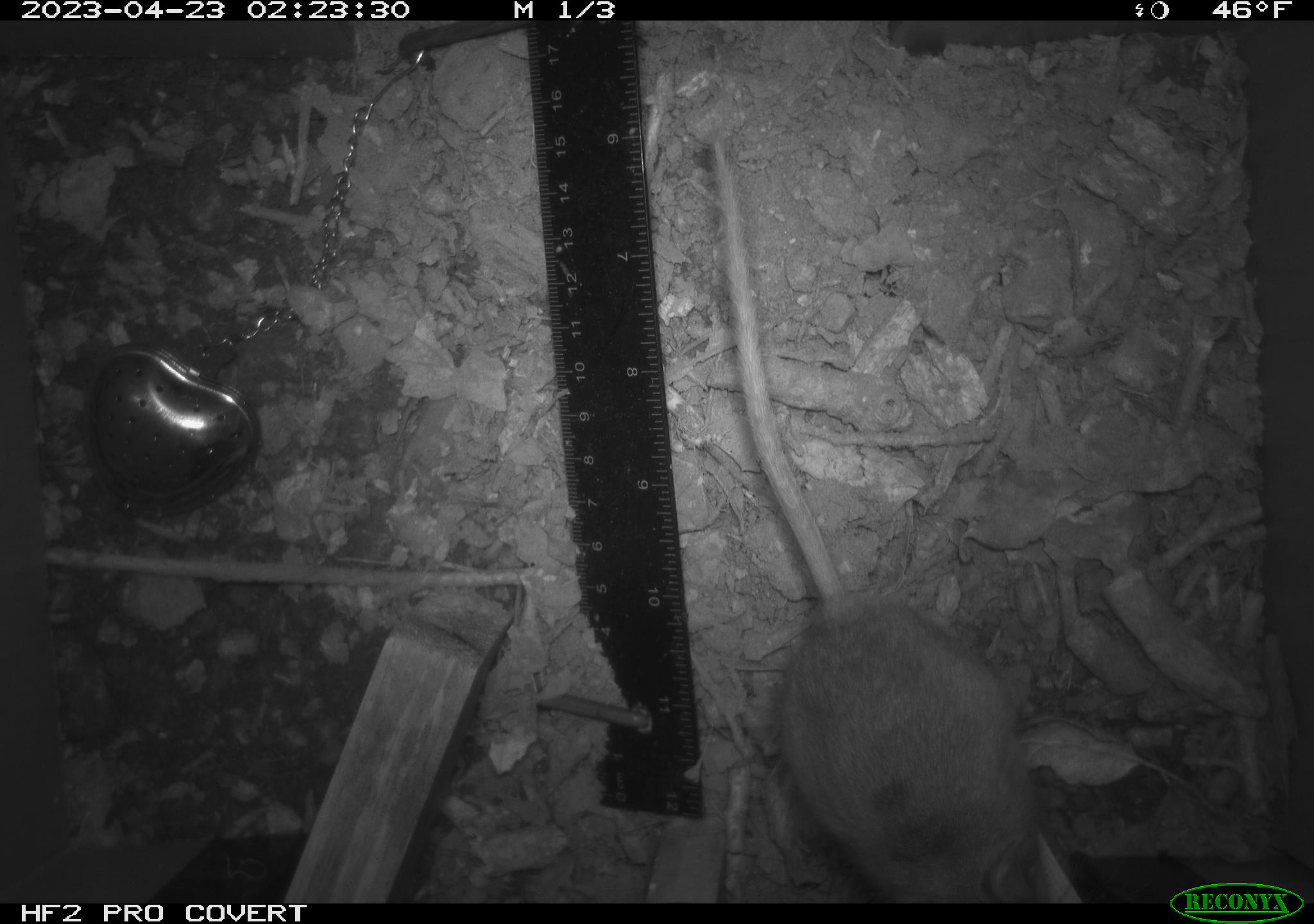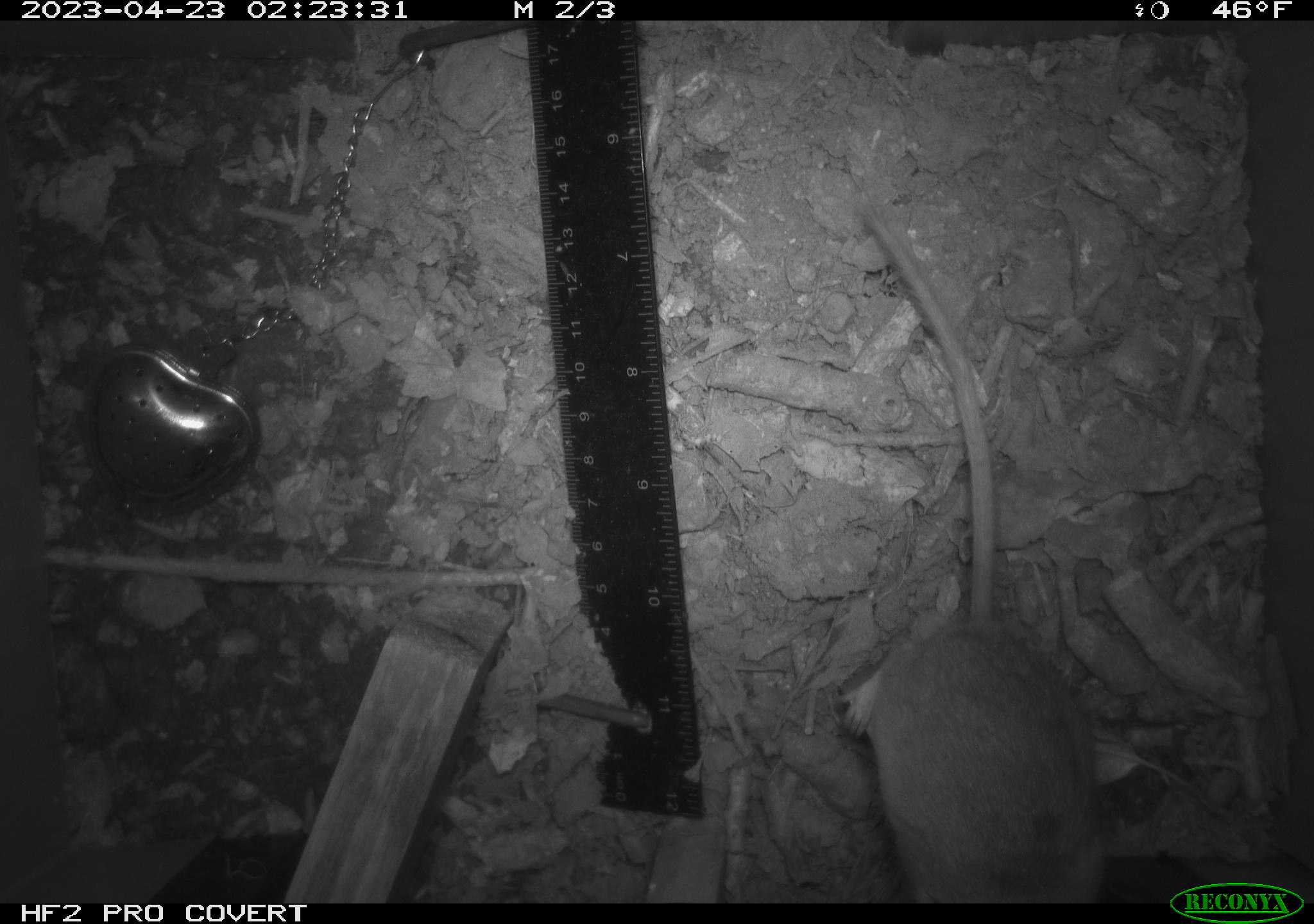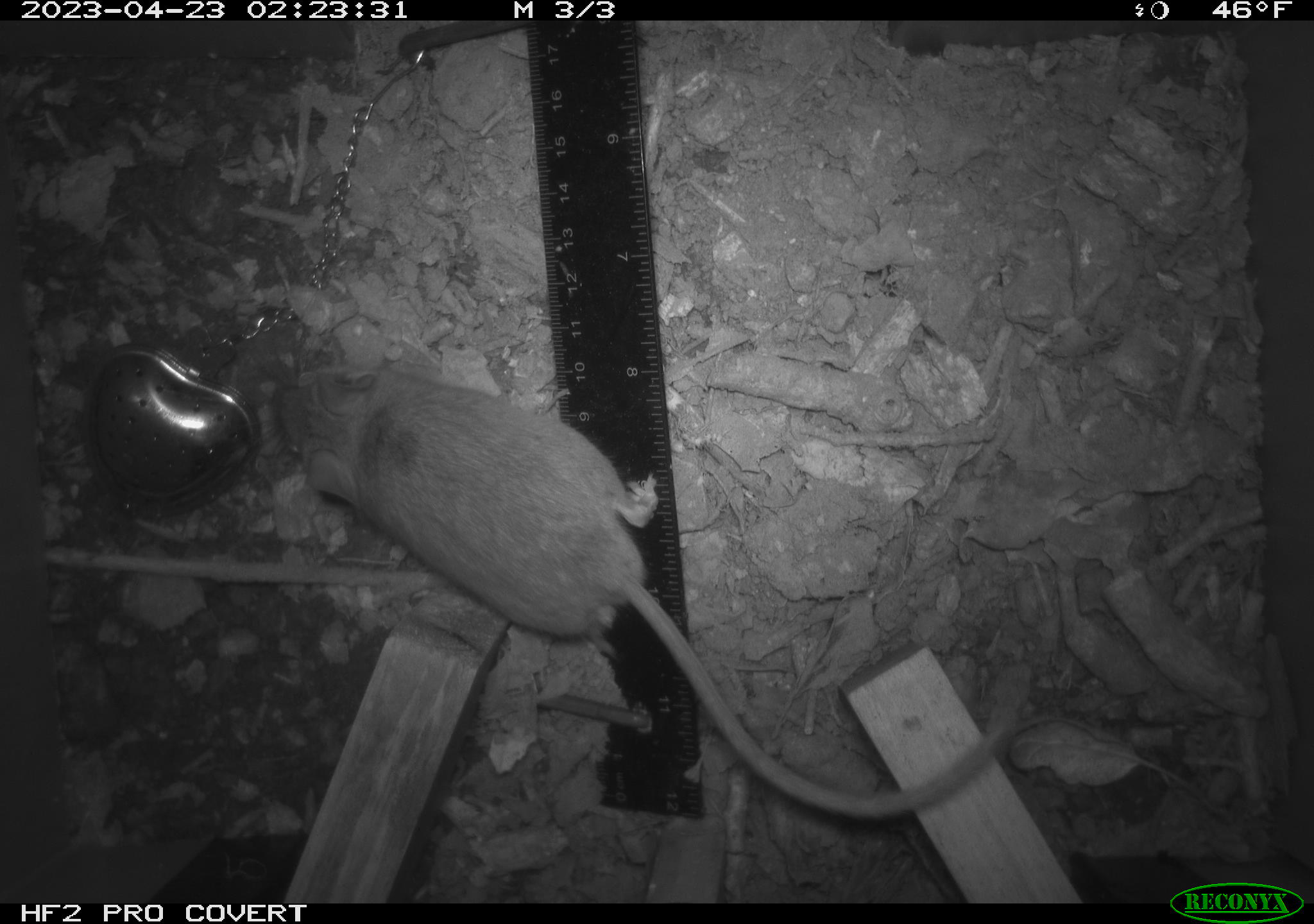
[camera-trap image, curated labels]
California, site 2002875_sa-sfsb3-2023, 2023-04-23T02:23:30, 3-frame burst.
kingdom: Animalia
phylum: Chordata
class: Mammalia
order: Rodentia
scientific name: Rodentia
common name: mouse species